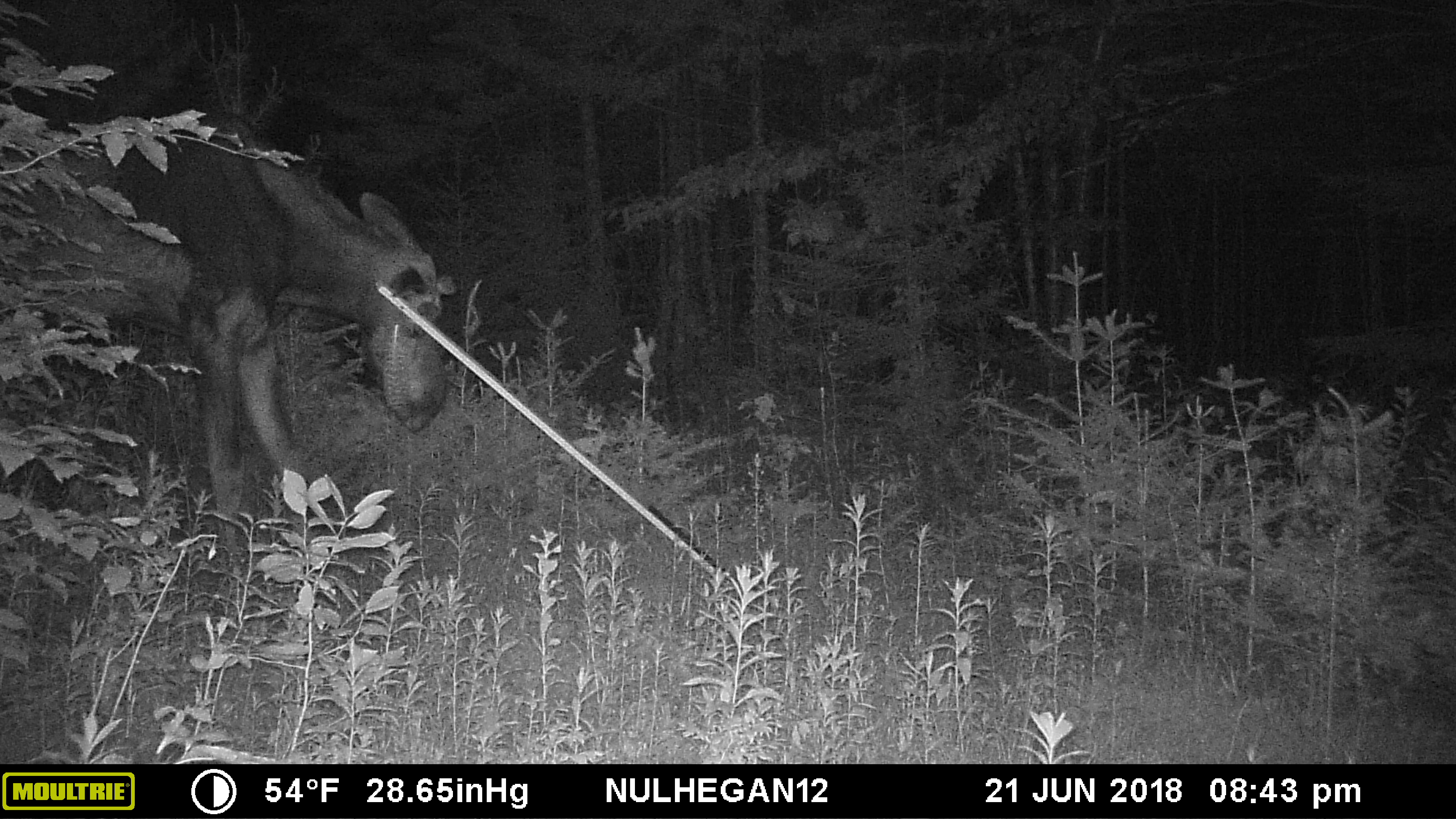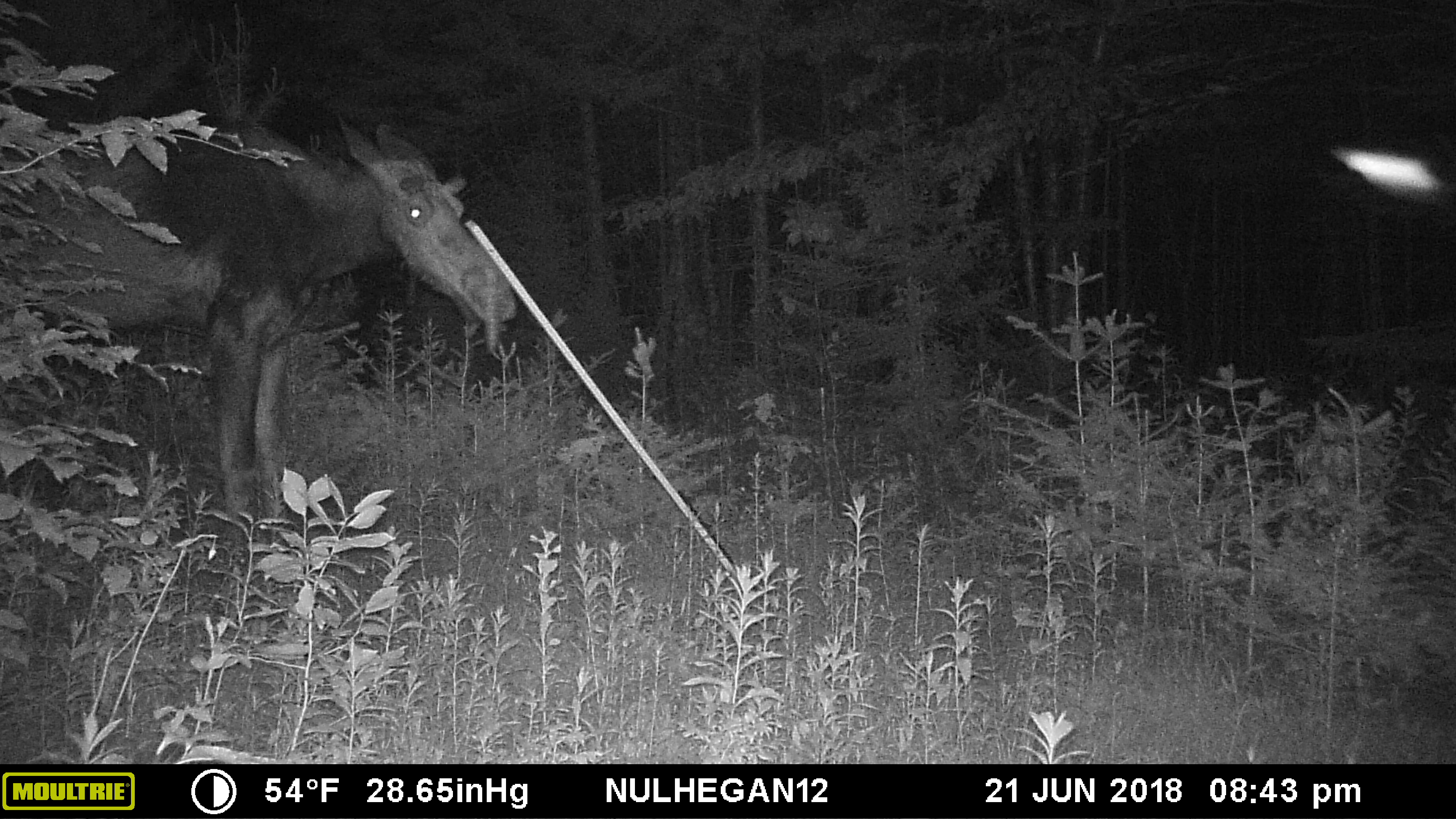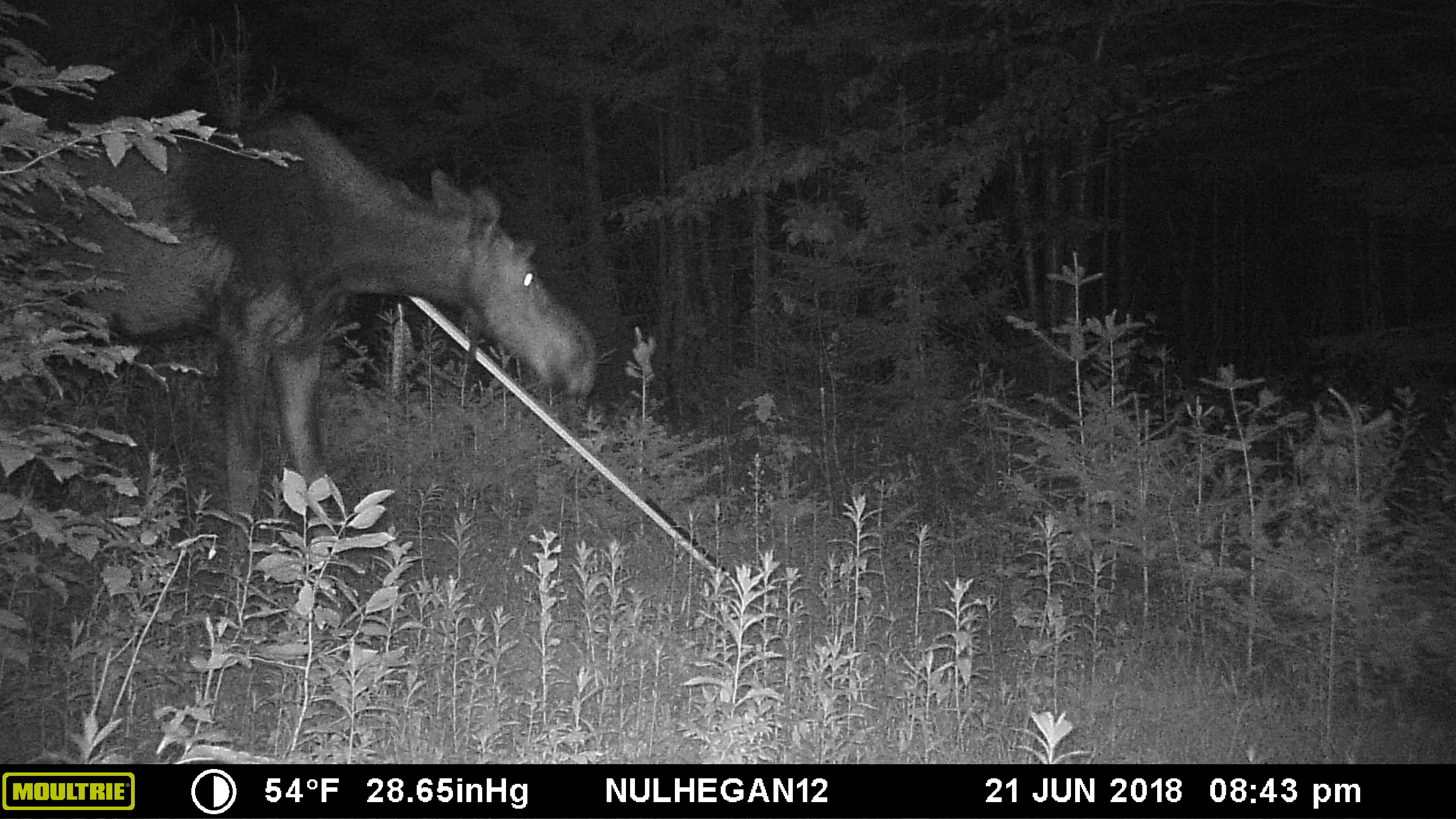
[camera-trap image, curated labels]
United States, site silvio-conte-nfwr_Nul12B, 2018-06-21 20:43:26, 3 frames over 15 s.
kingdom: Animalia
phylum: Chordata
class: Mammalia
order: Artiodactyla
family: Cervidae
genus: Alces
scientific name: Alces alces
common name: moose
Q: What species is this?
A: Moose (Alces alces).